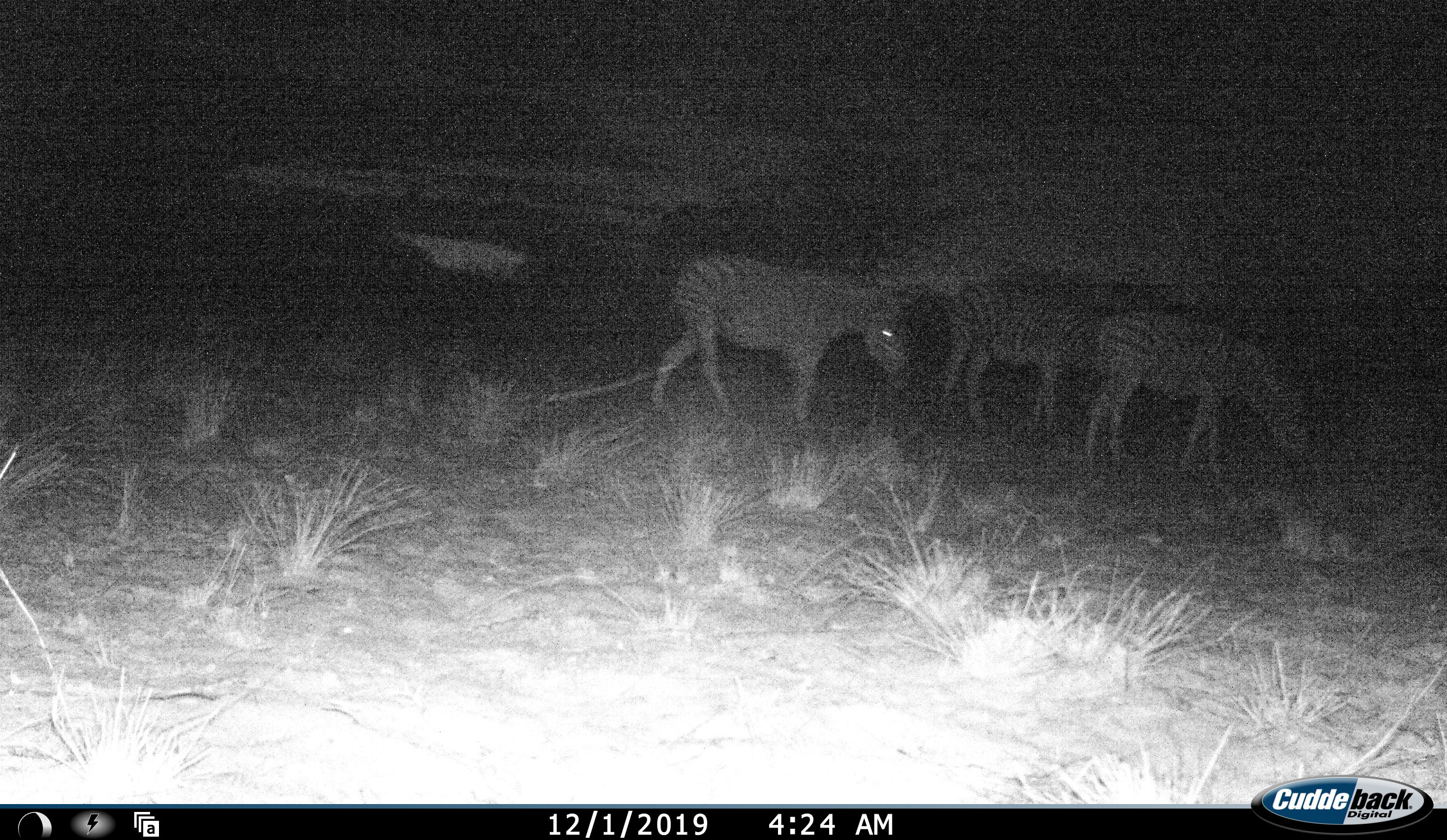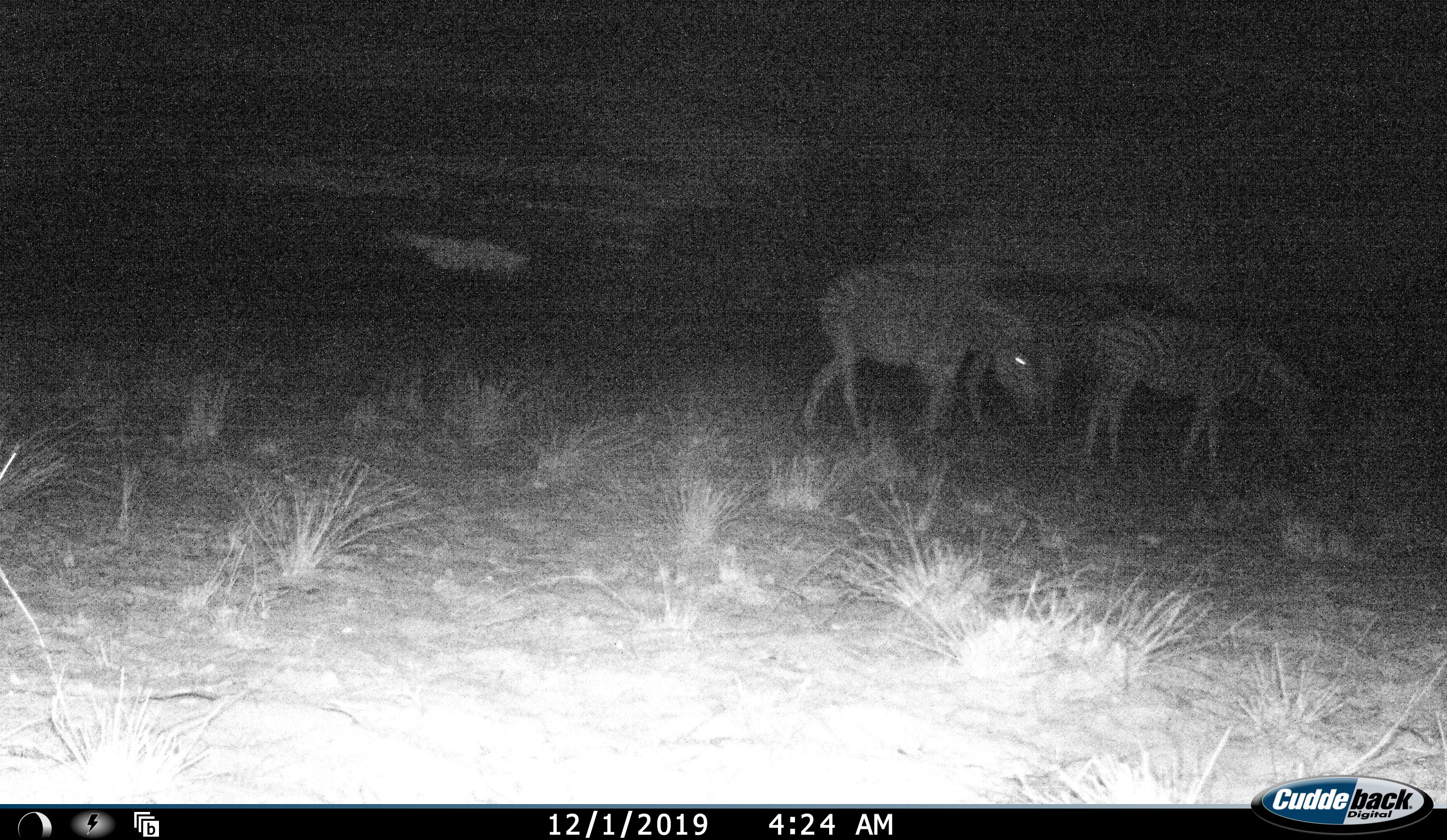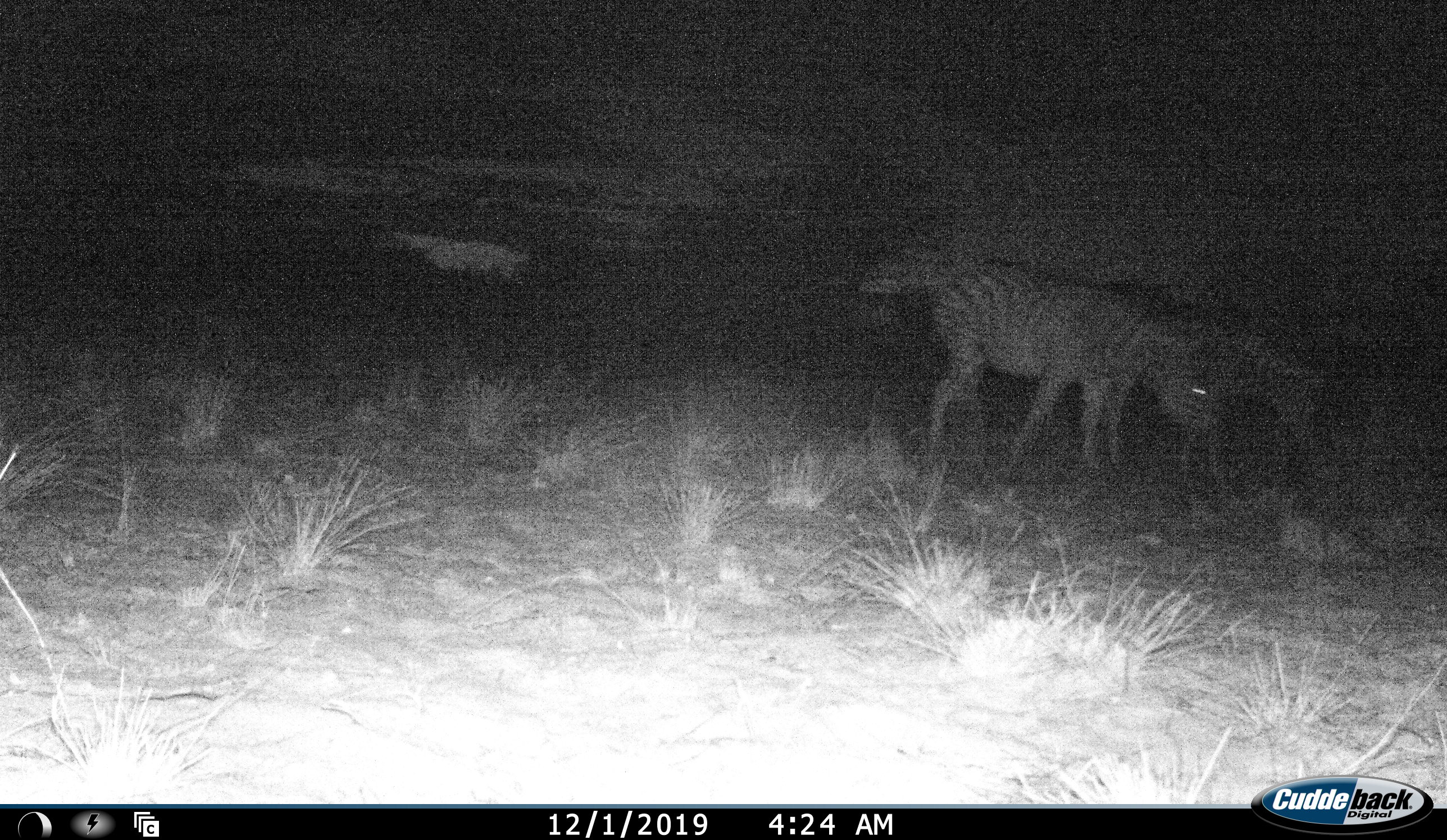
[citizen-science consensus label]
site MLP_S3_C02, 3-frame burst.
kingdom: Animalia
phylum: Chordata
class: Mammalia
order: Perissodactyla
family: Equidae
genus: Equus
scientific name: Equus quagga burchellii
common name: burchell's zebra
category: zebraburchells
Zebraburchells (burchell's zebra) (Equus quagga burchellii), count 3. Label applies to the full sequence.